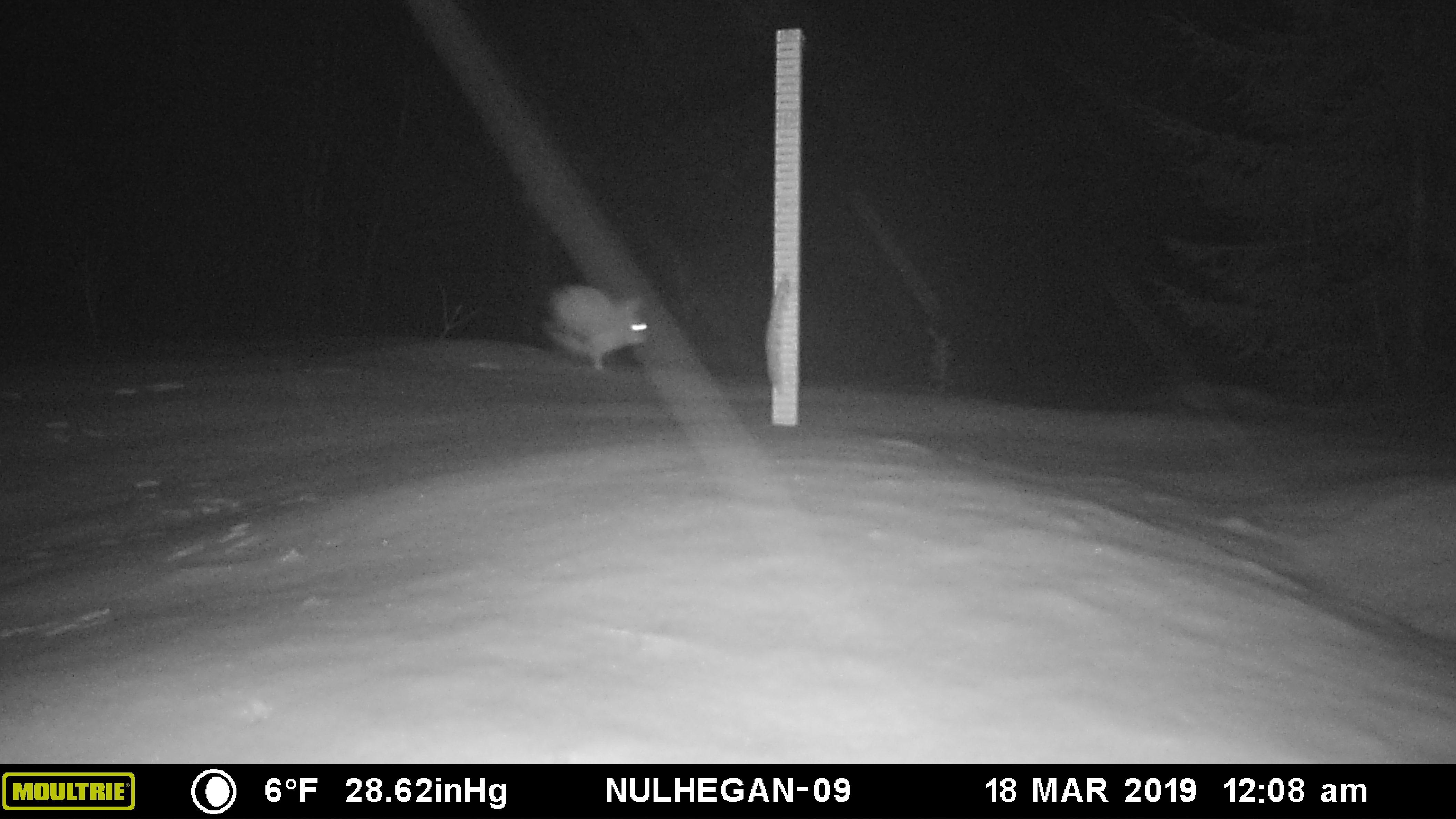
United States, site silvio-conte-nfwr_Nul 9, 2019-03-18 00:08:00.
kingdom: Animalia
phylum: Chordata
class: Mammalia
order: Lagomorpha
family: Leporidae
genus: Lepus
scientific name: Lepus americanus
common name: snowshoe hare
Snowshoe hare (Lepus americanus).